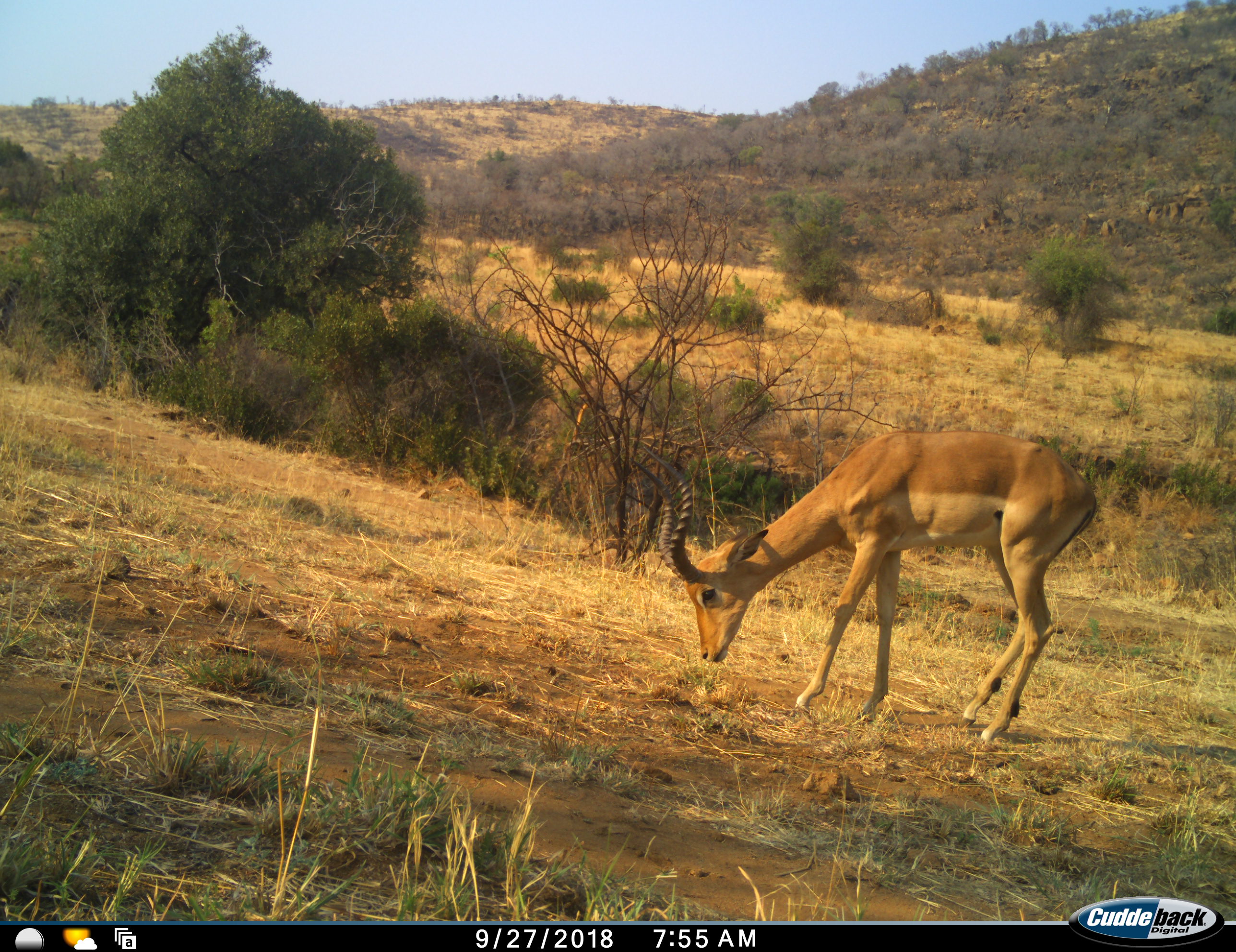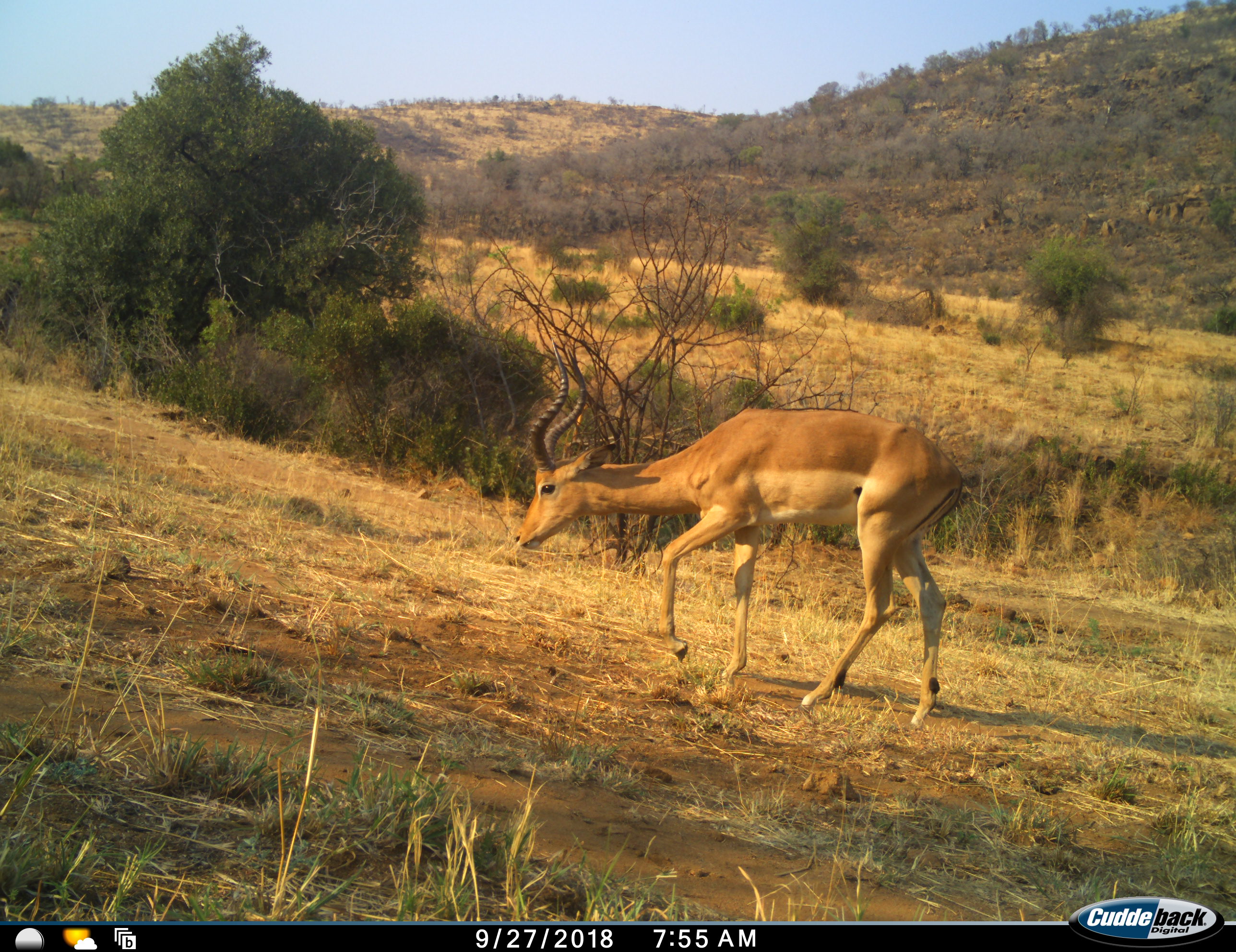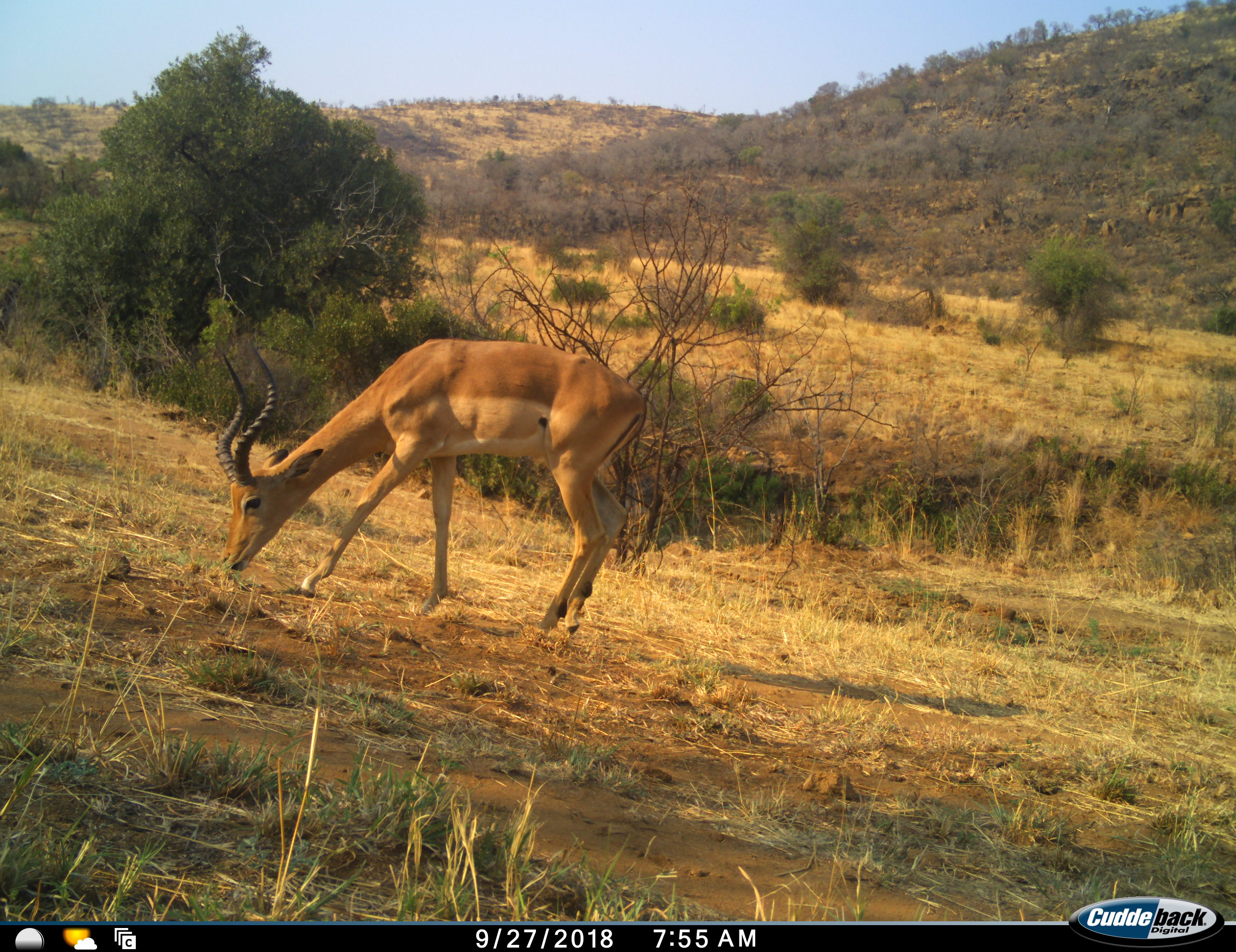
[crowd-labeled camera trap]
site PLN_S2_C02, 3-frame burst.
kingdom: Animalia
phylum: Chordata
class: Mammalia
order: Artiodactyla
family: Bovidae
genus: Aepyceros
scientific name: Aepyceros melampus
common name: impala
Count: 1.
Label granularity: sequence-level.